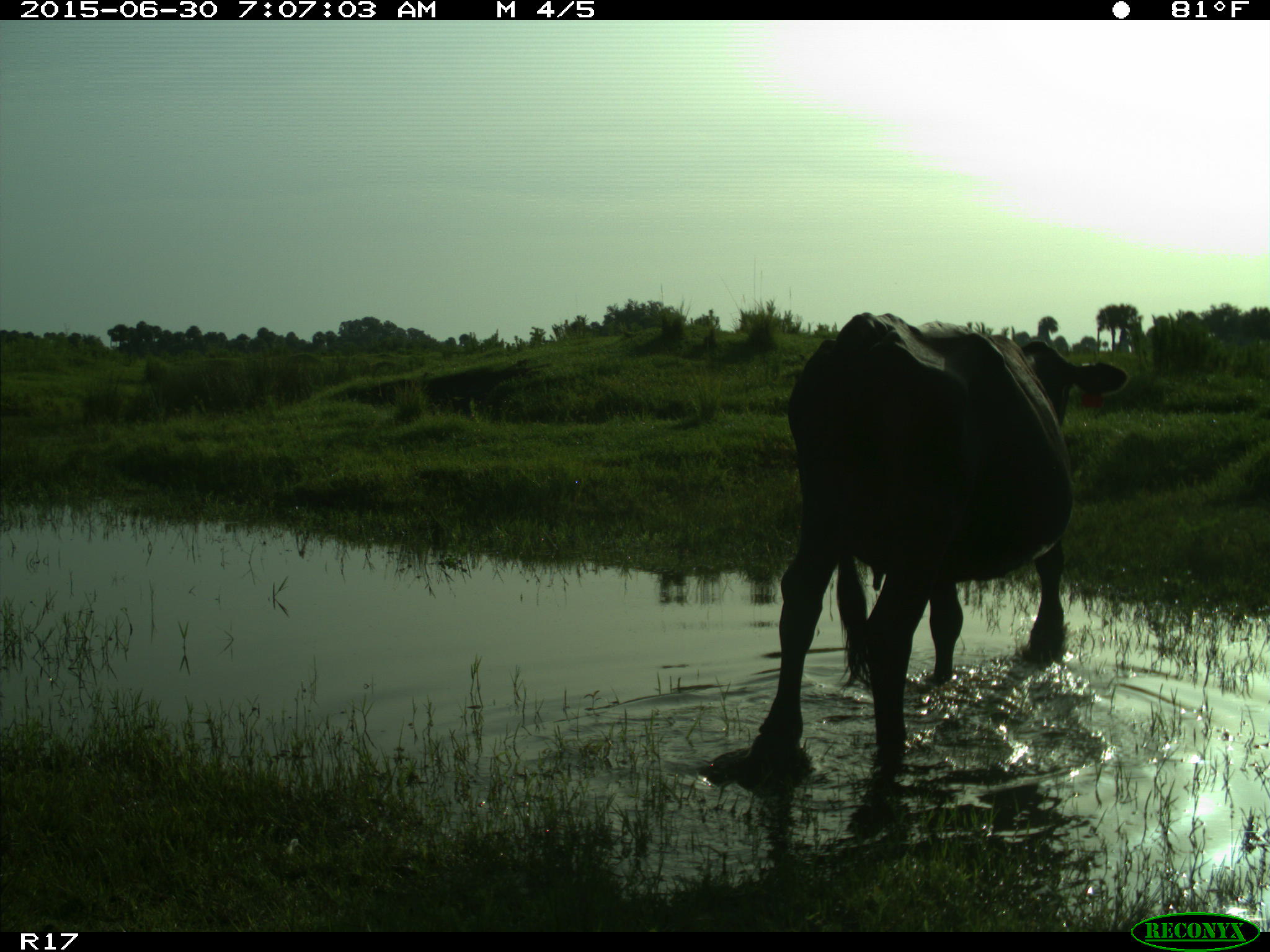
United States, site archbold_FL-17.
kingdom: Animalia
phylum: Chordata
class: Mammalia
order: Artiodactyla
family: Bovidae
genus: Bos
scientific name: Bos taurus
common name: domestic cow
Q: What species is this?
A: Bos taurus (domestic cow).